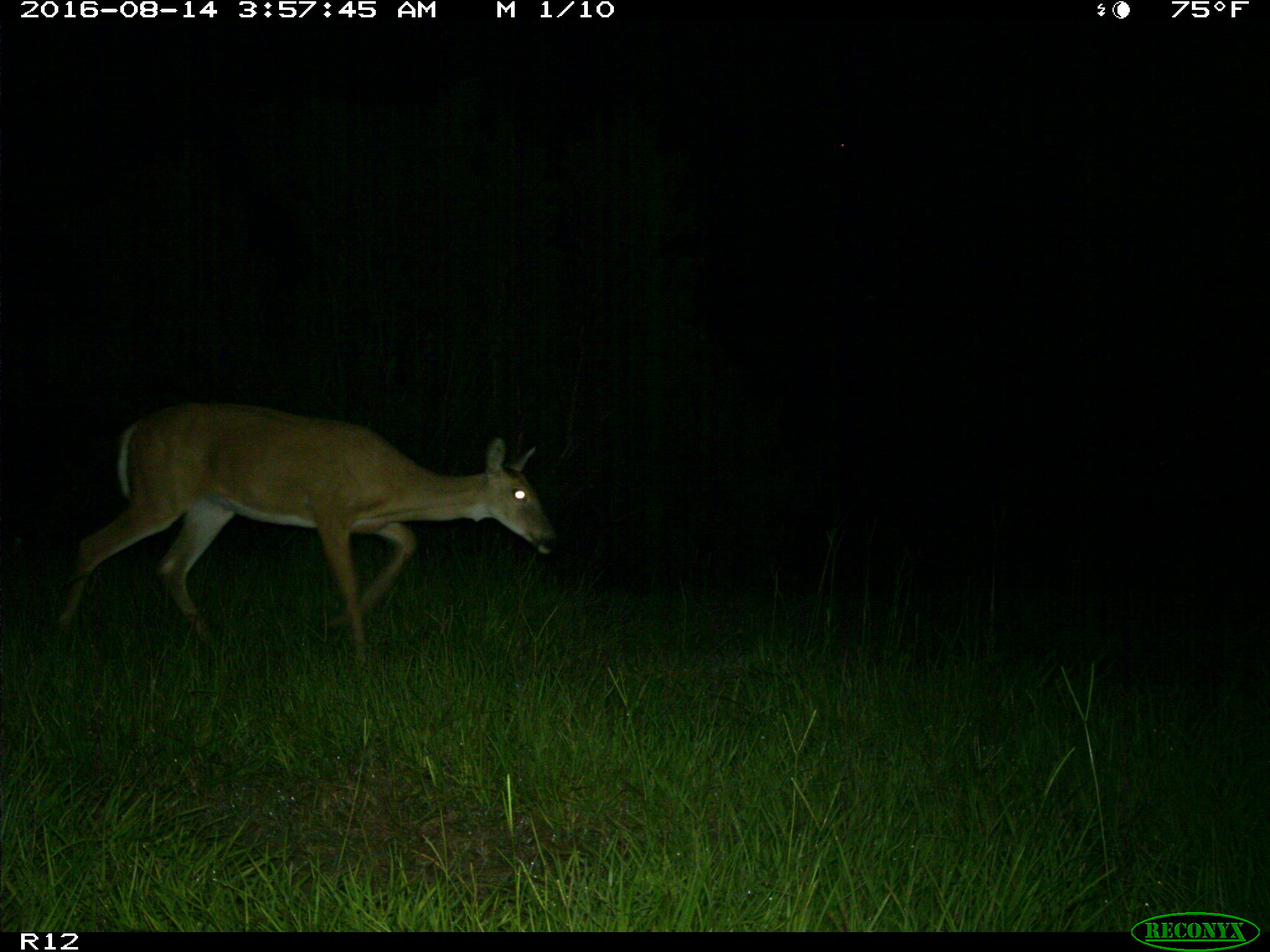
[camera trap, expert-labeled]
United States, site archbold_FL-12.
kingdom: Animalia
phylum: Chordata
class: Mammalia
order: Artiodactyla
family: Cervidae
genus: Odocoileus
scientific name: Odocoileus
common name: deer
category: unidentified deer